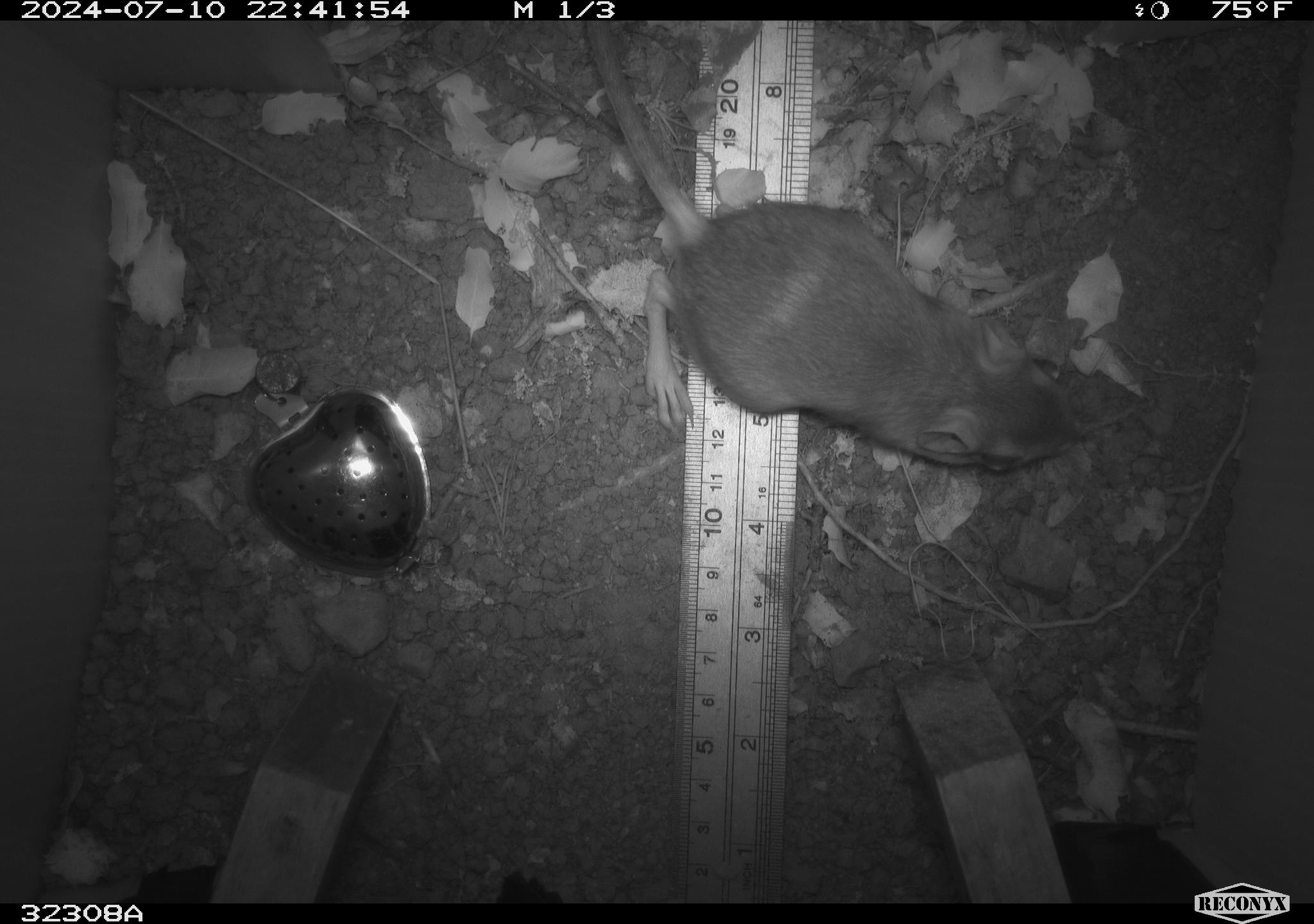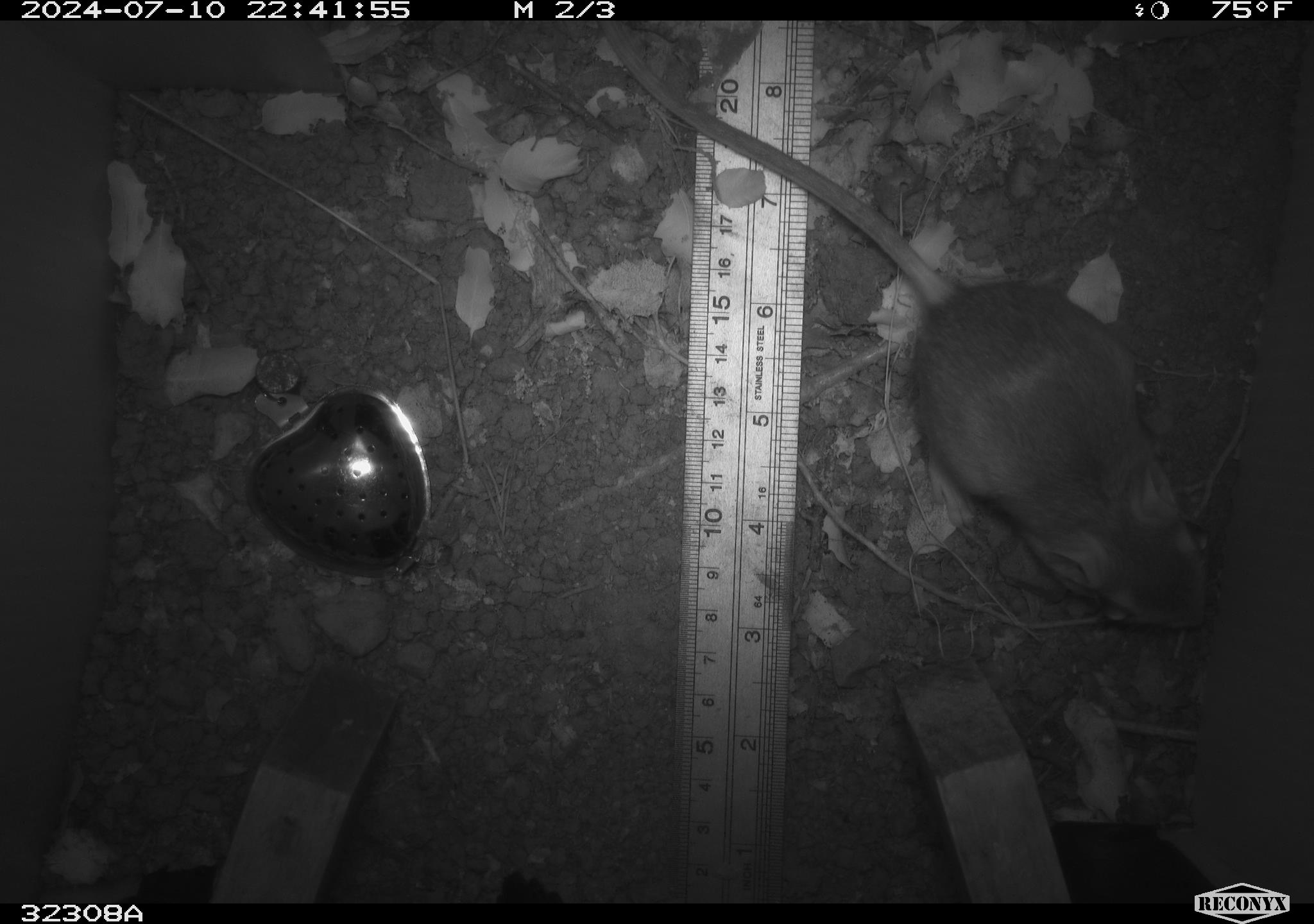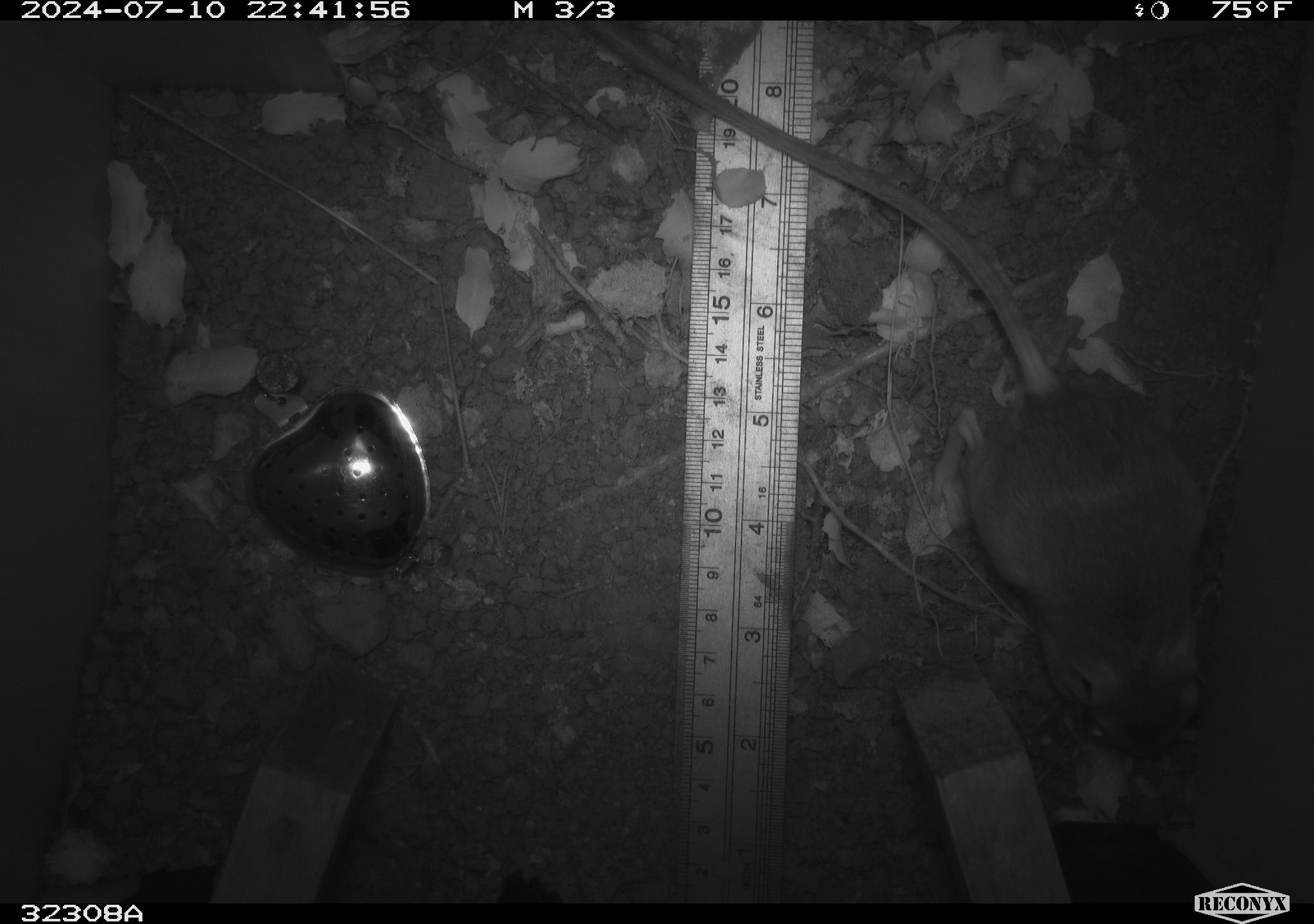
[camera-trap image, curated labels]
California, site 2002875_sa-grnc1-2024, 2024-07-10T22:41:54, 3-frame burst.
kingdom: Animalia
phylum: Chordata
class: Mammalia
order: Rodentia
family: Heteromyidae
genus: Dipodomys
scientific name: Dipodomys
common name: kangaroo rats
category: dipodomys species